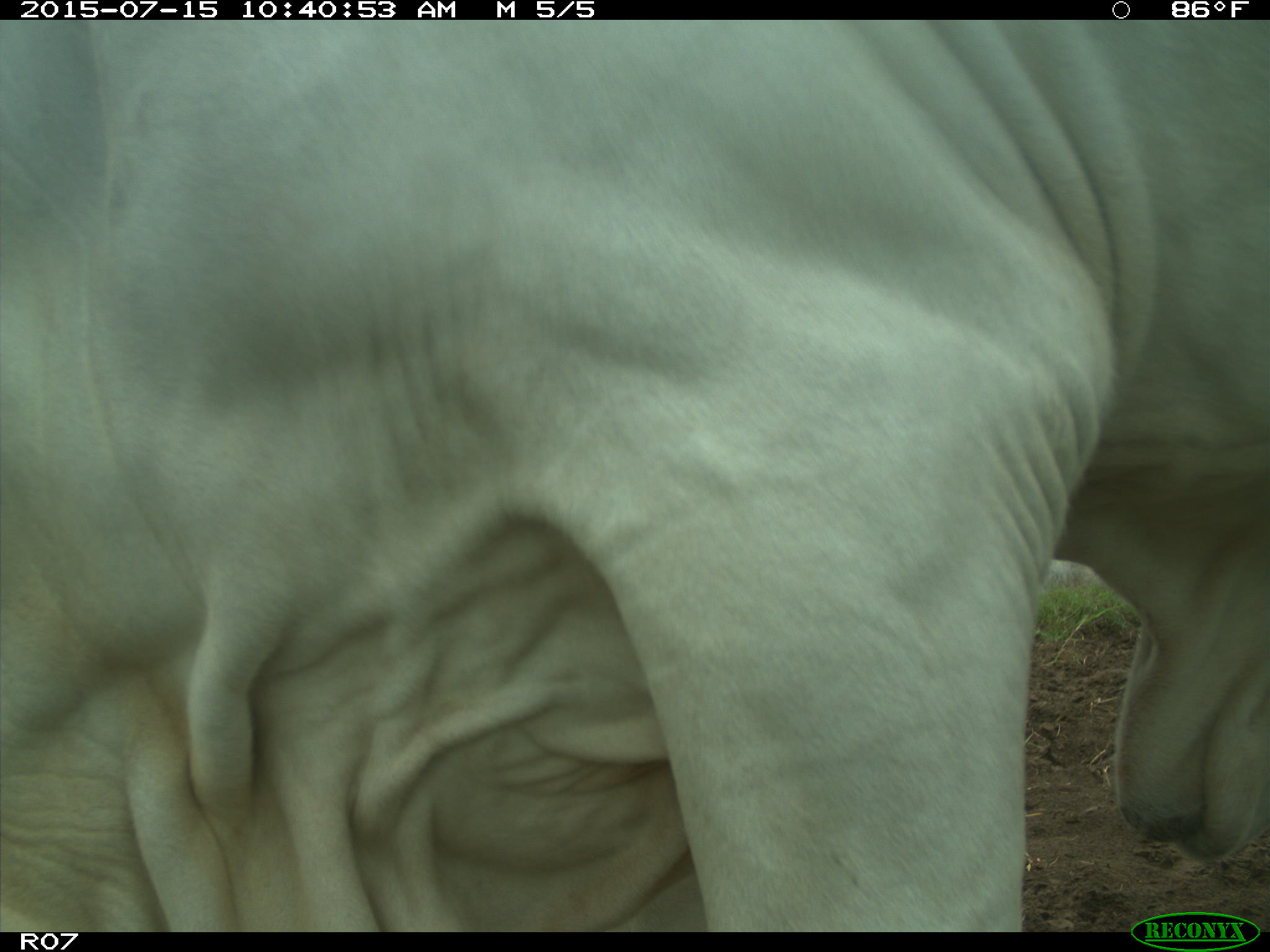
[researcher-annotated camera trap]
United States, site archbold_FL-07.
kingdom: Animalia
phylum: Chordata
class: Mammalia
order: Artiodactyla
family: Bovidae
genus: Bos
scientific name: Bos taurus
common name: domestic cow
Bos taurus (domestic cow).